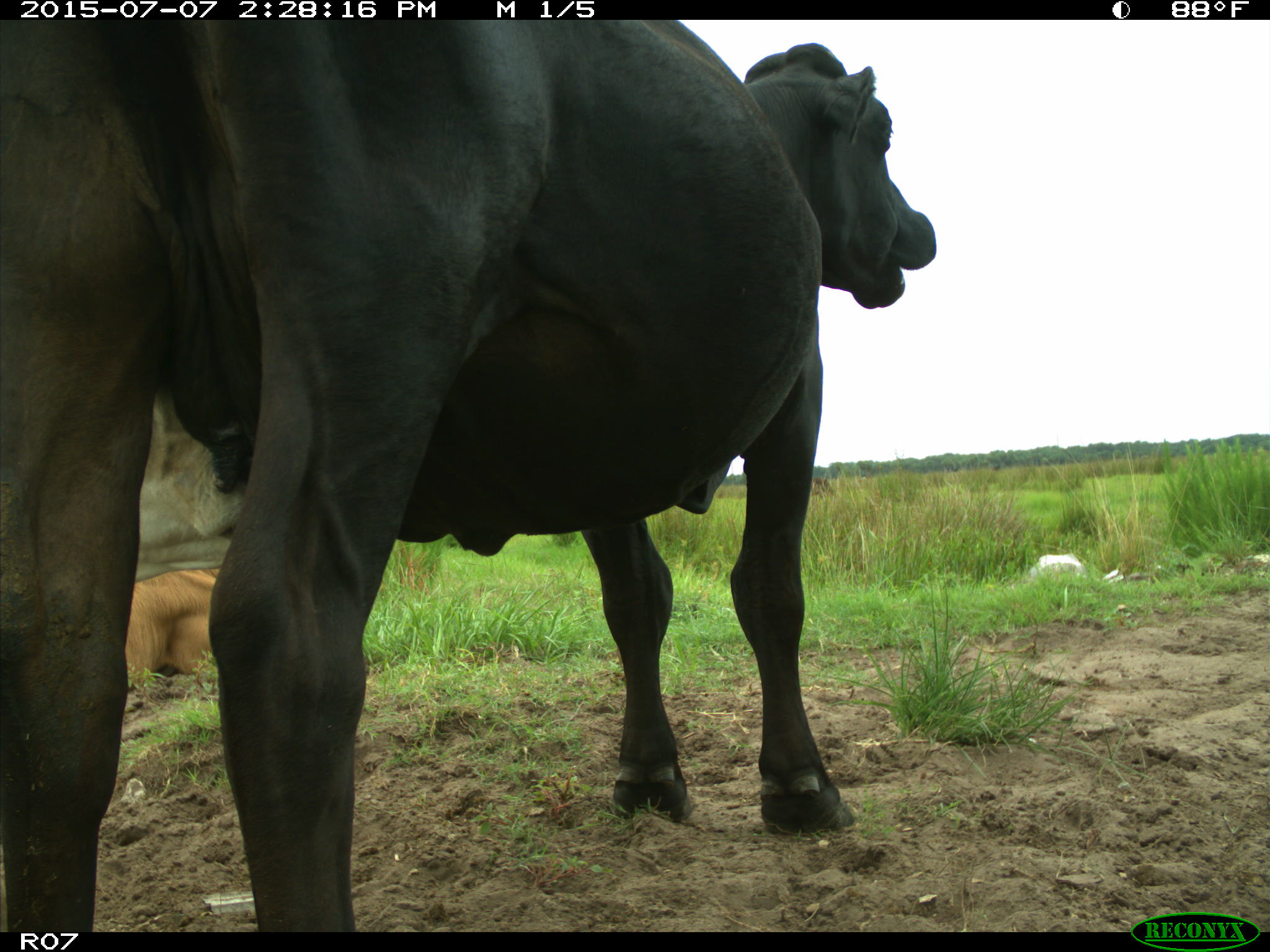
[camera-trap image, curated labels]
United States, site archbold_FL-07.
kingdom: Animalia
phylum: Chordata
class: Mammalia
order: Artiodactyla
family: Bovidae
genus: Bos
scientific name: Bos taurus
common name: domestic cow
Bos taurus (domestic cow).